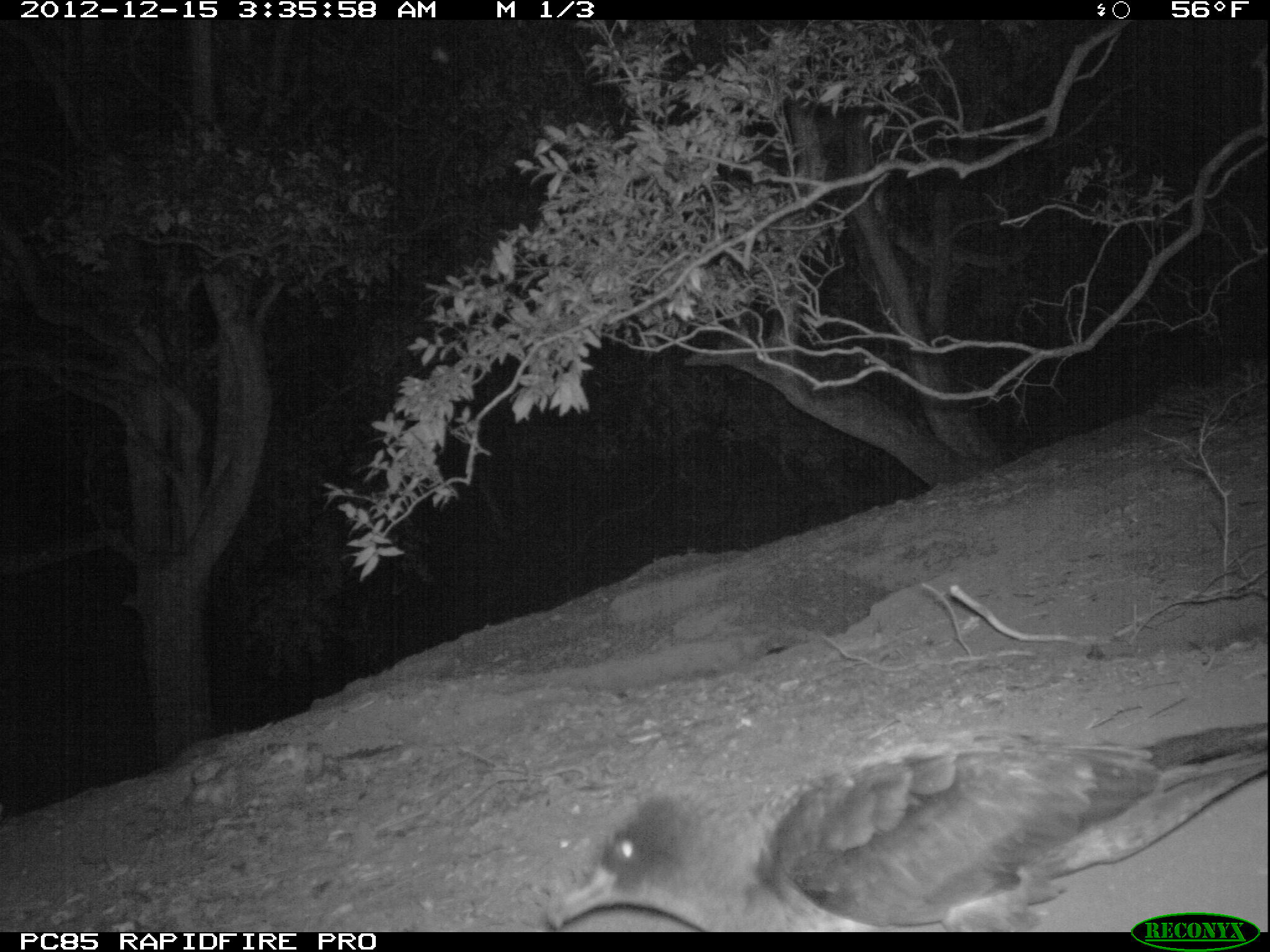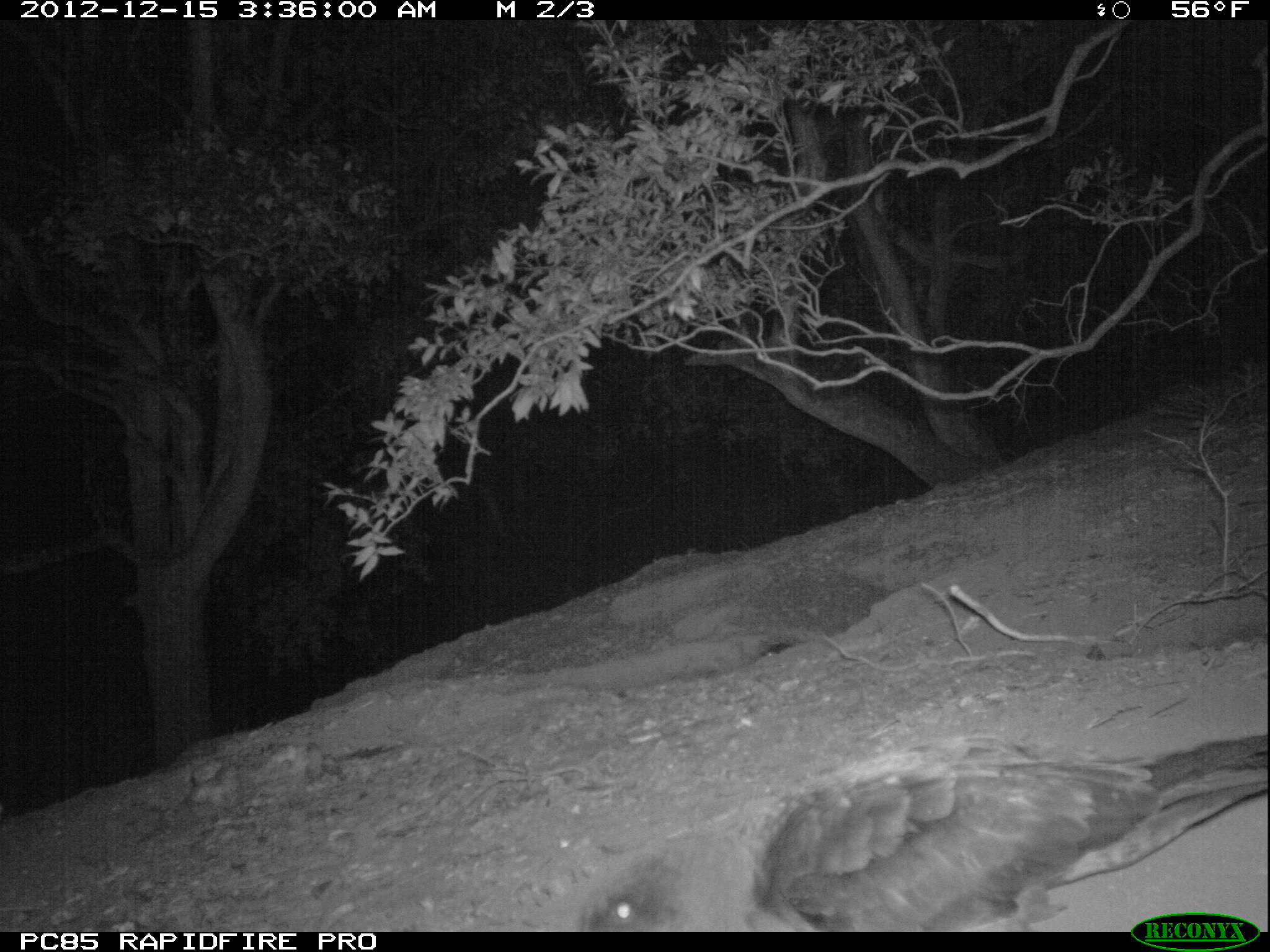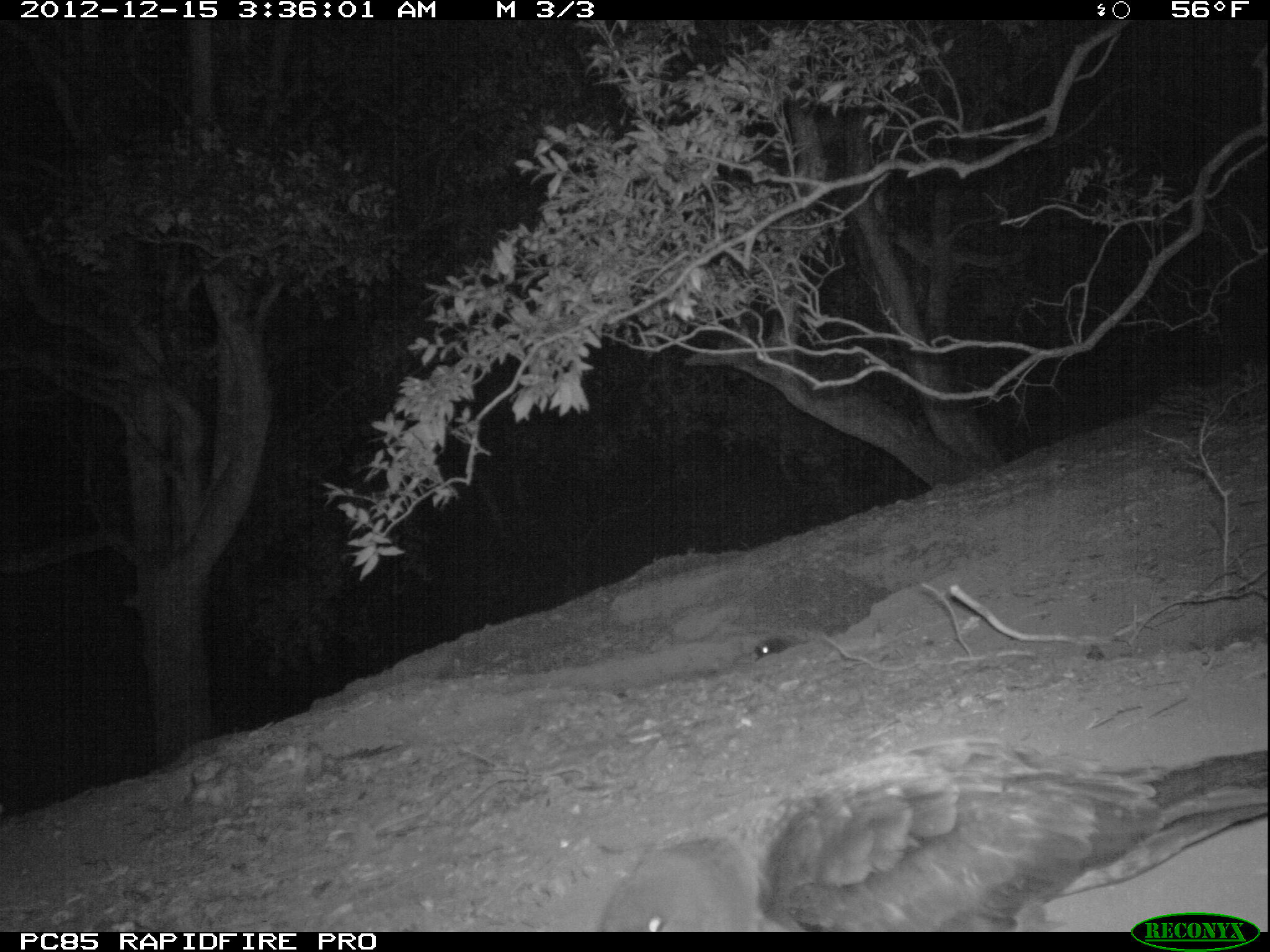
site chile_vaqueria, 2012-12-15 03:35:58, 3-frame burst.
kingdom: Animalia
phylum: Chordata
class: Aves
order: Procellariiformes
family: Procellariidae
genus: Calonectris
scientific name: Calonectris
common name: shearwater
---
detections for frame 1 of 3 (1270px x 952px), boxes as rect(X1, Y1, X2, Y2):
shearwater: rect(537, 713, 1270, 931)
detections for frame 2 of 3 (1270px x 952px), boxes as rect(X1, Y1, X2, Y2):
shearwater: rect(553, 730, 1270, 934)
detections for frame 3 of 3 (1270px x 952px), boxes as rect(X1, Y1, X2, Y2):
shearwater: rect(589, 738, 1250, 935); rect(732, 632, 794, 665)